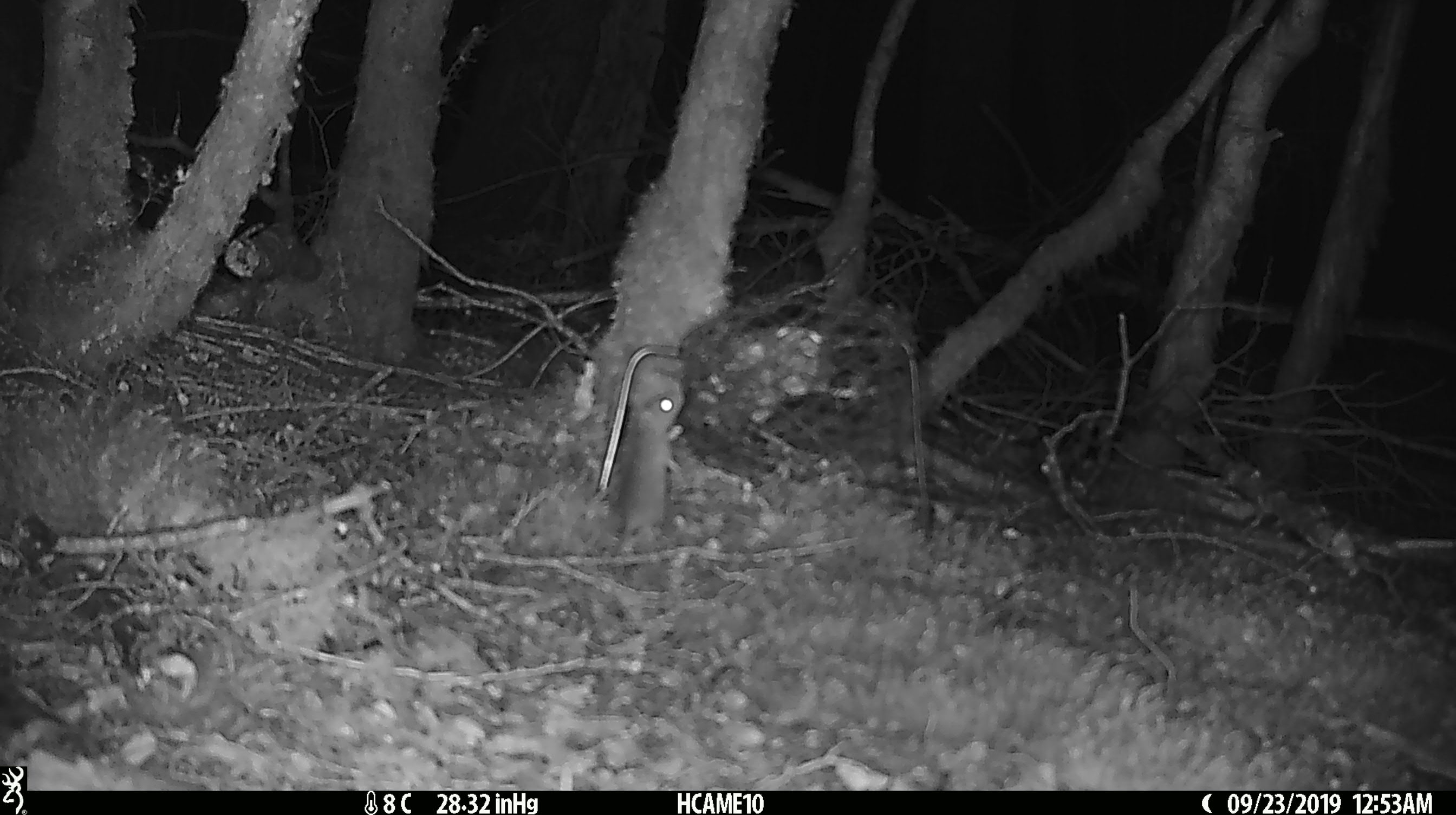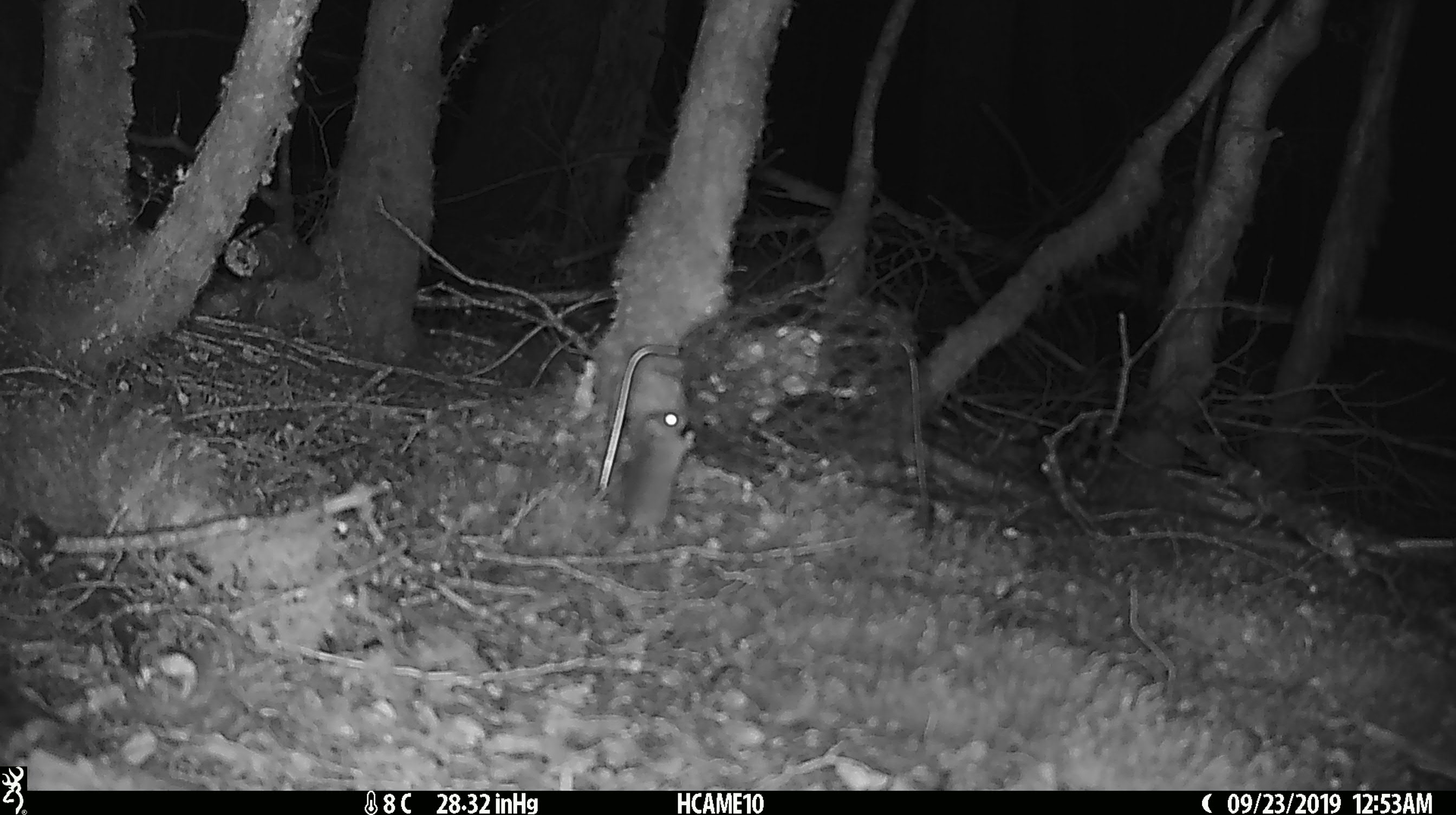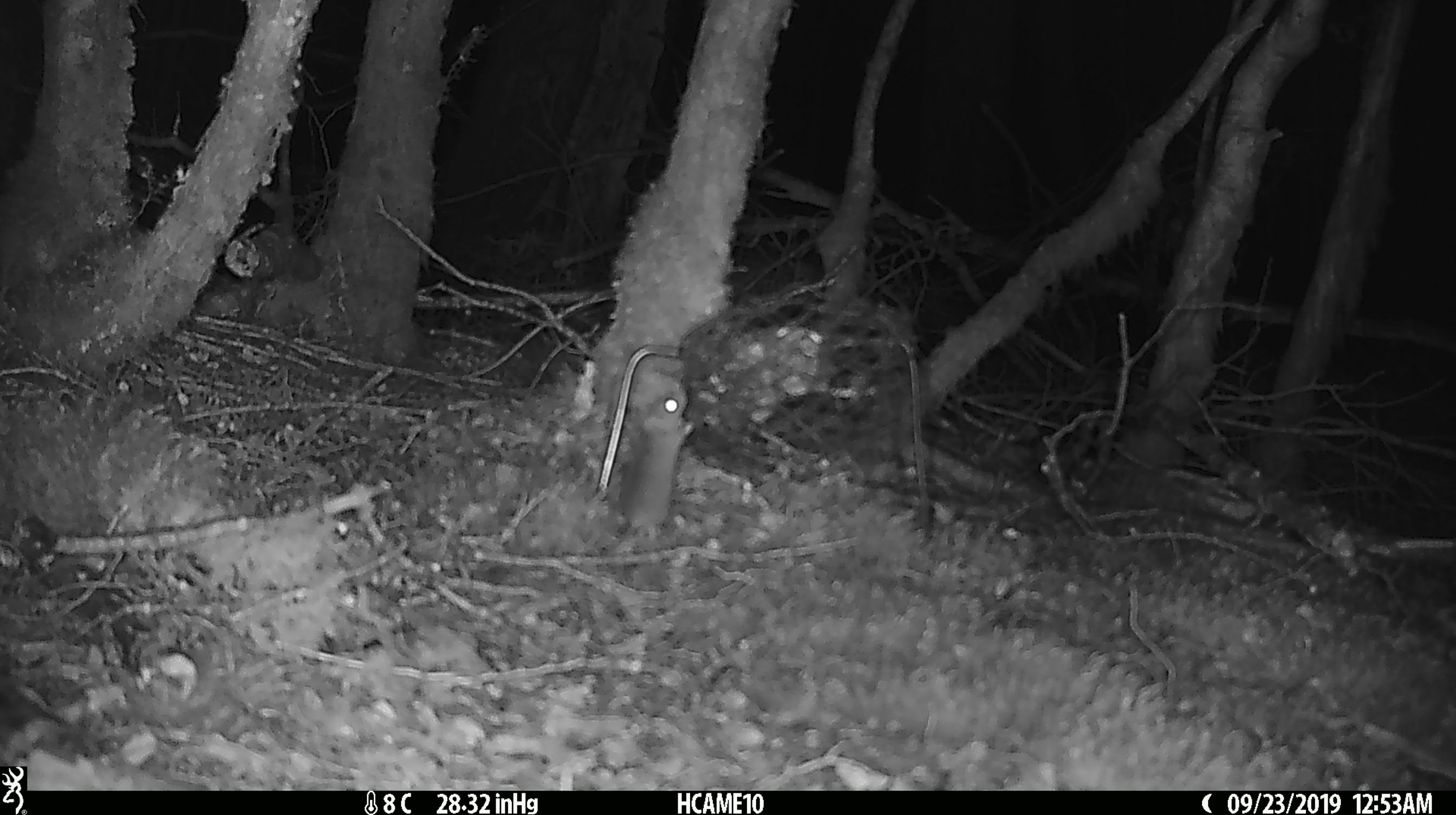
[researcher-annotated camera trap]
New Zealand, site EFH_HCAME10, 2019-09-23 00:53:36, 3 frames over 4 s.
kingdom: Animalia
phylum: Chordata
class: Mammalia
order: Rodentia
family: Muridae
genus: Mus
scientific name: Mus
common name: mouse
Mouse (Mus).